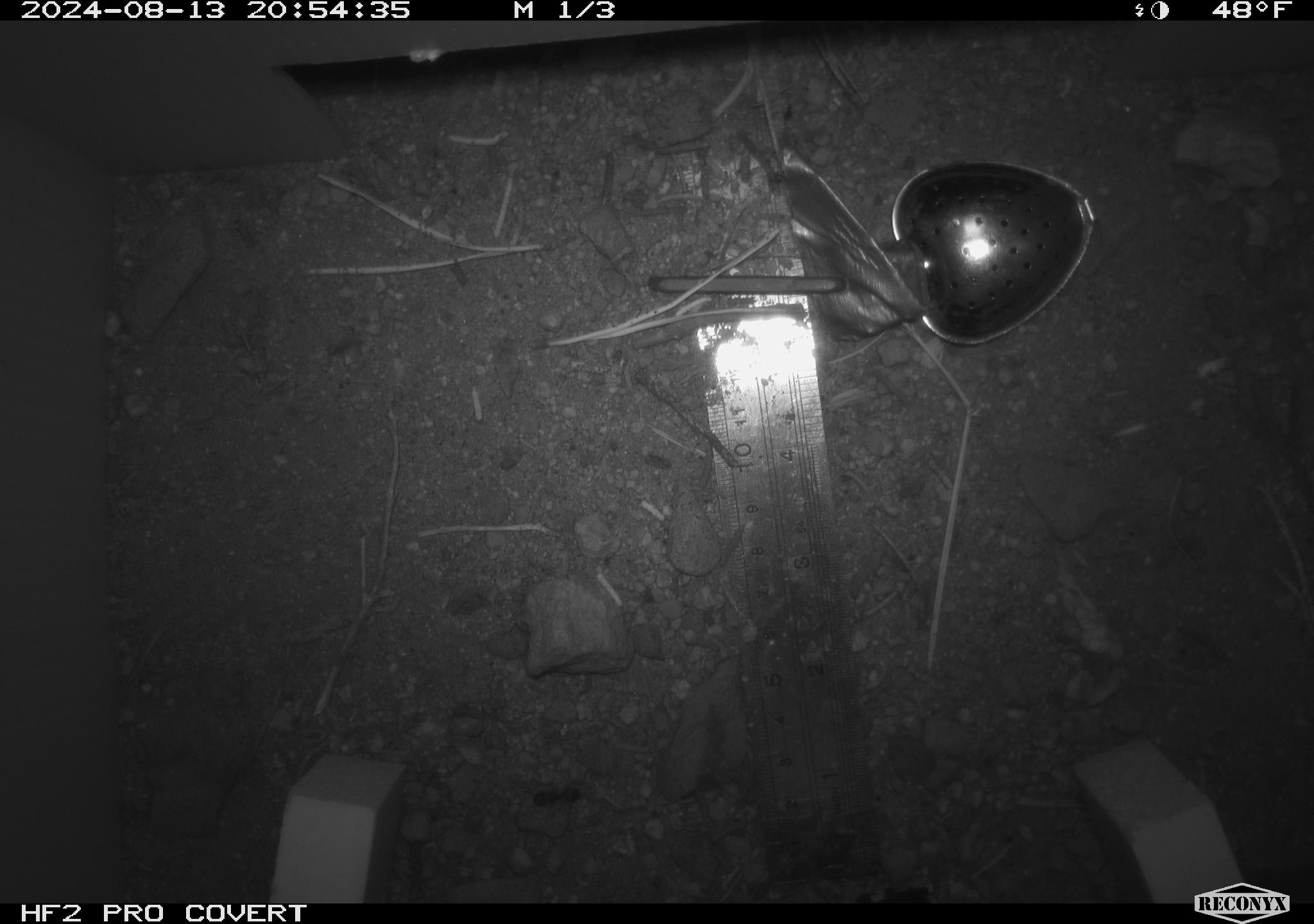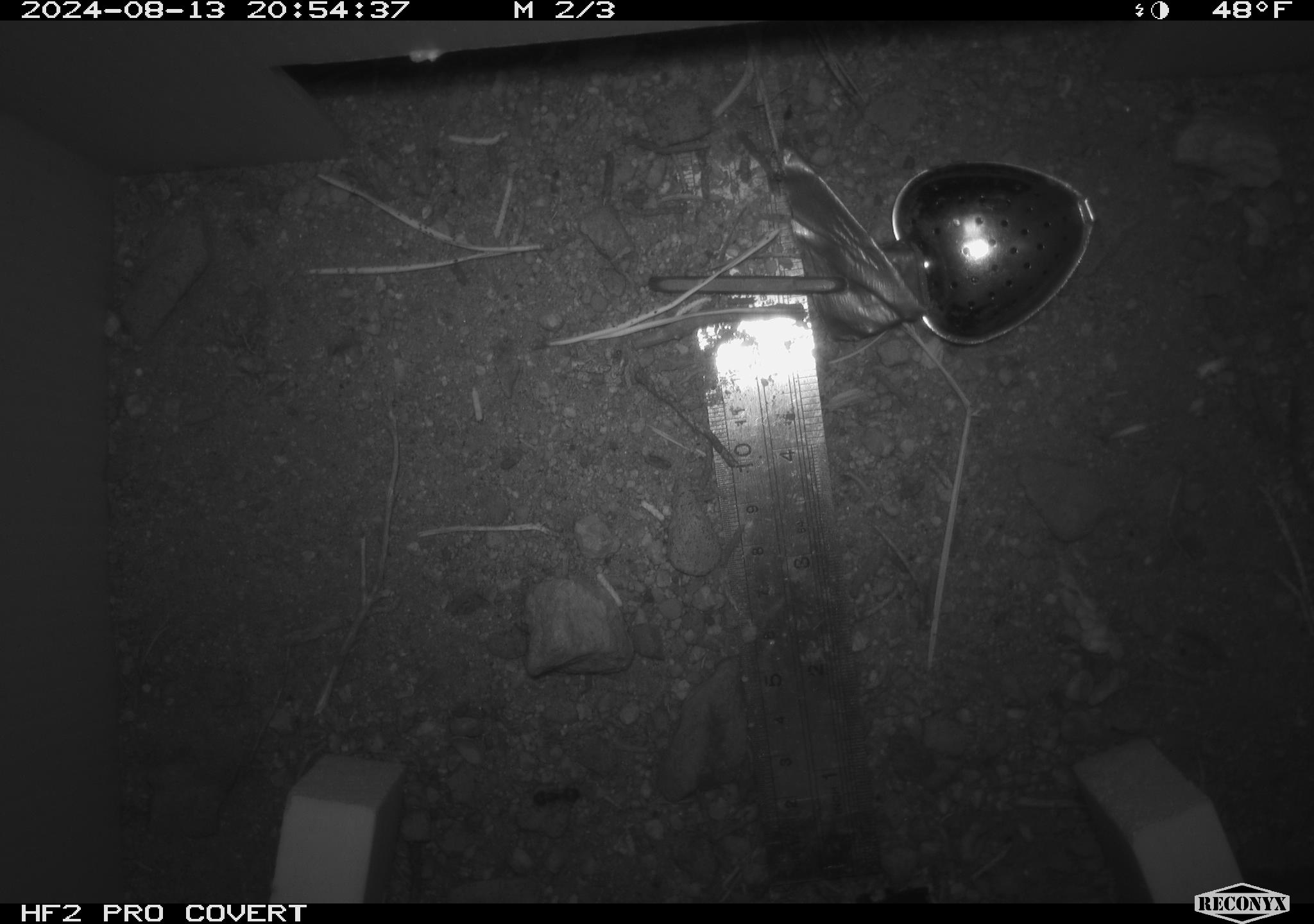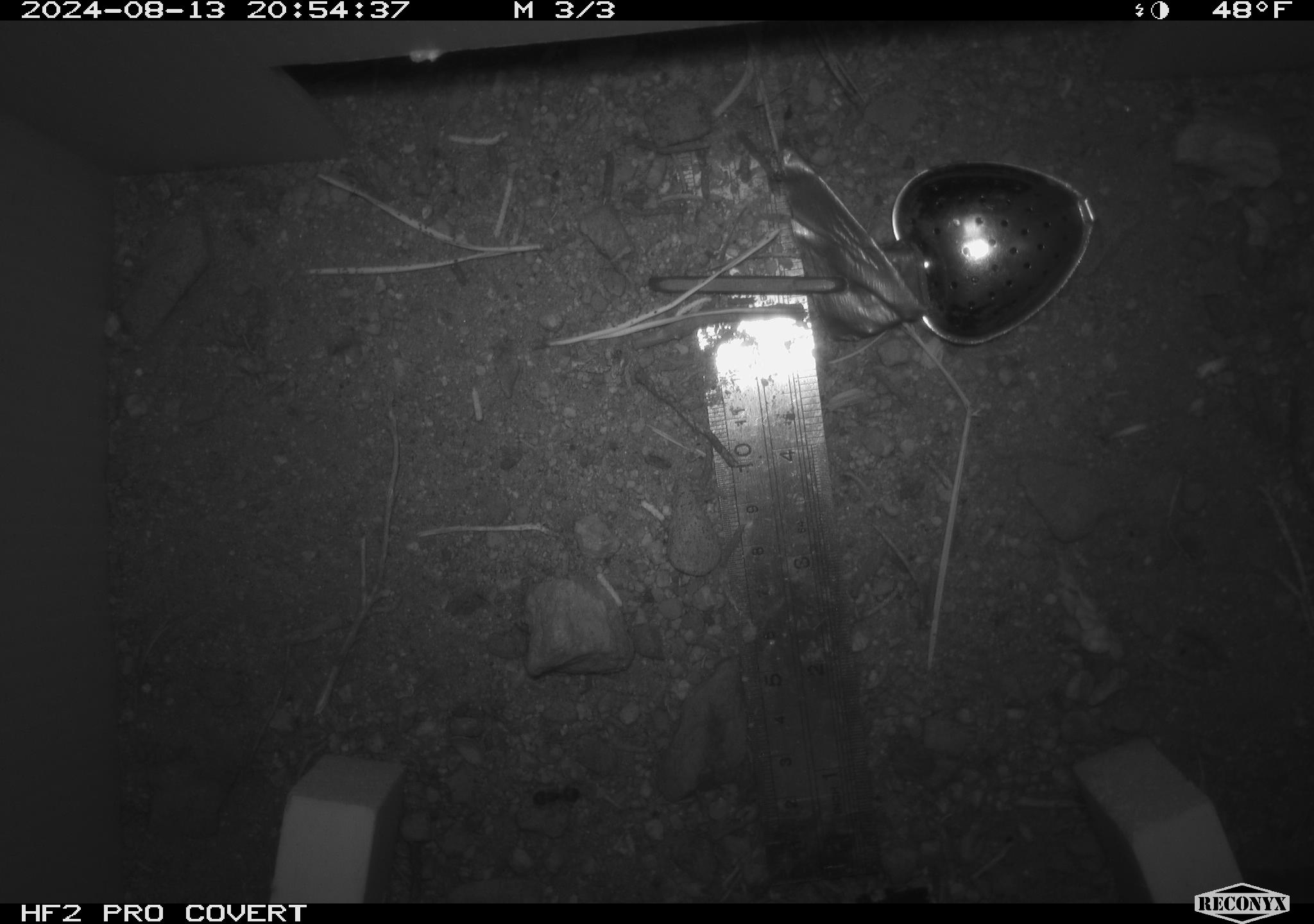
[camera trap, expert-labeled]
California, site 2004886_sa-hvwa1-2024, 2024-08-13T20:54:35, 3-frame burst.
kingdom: Animalia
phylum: Chordata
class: Mammalia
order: Rodentia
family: Sciuridae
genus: Neotamias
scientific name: Neotamias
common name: western chipmunks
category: neotamias species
Neotamias species (western chipmunks) (Neotamias).